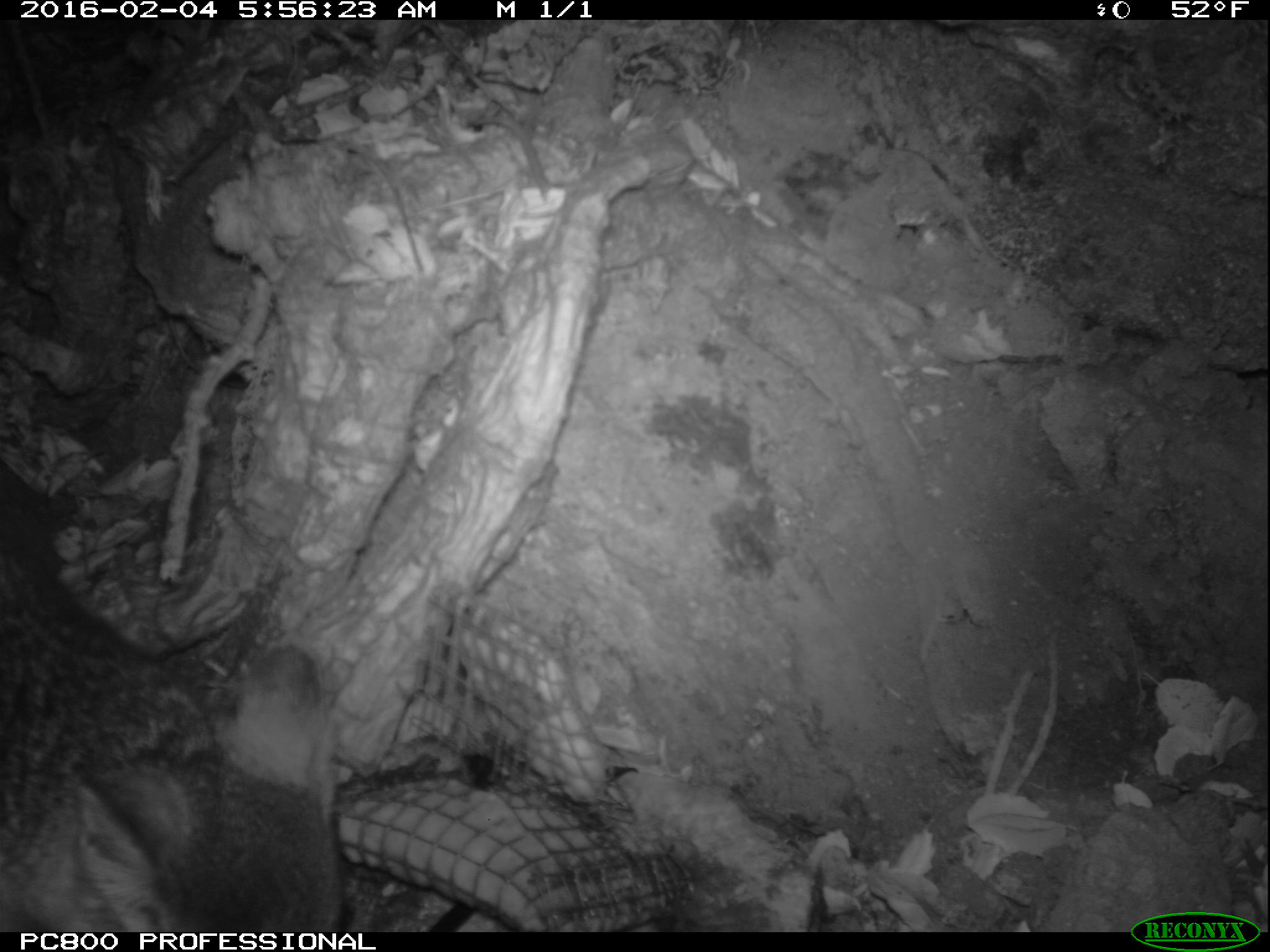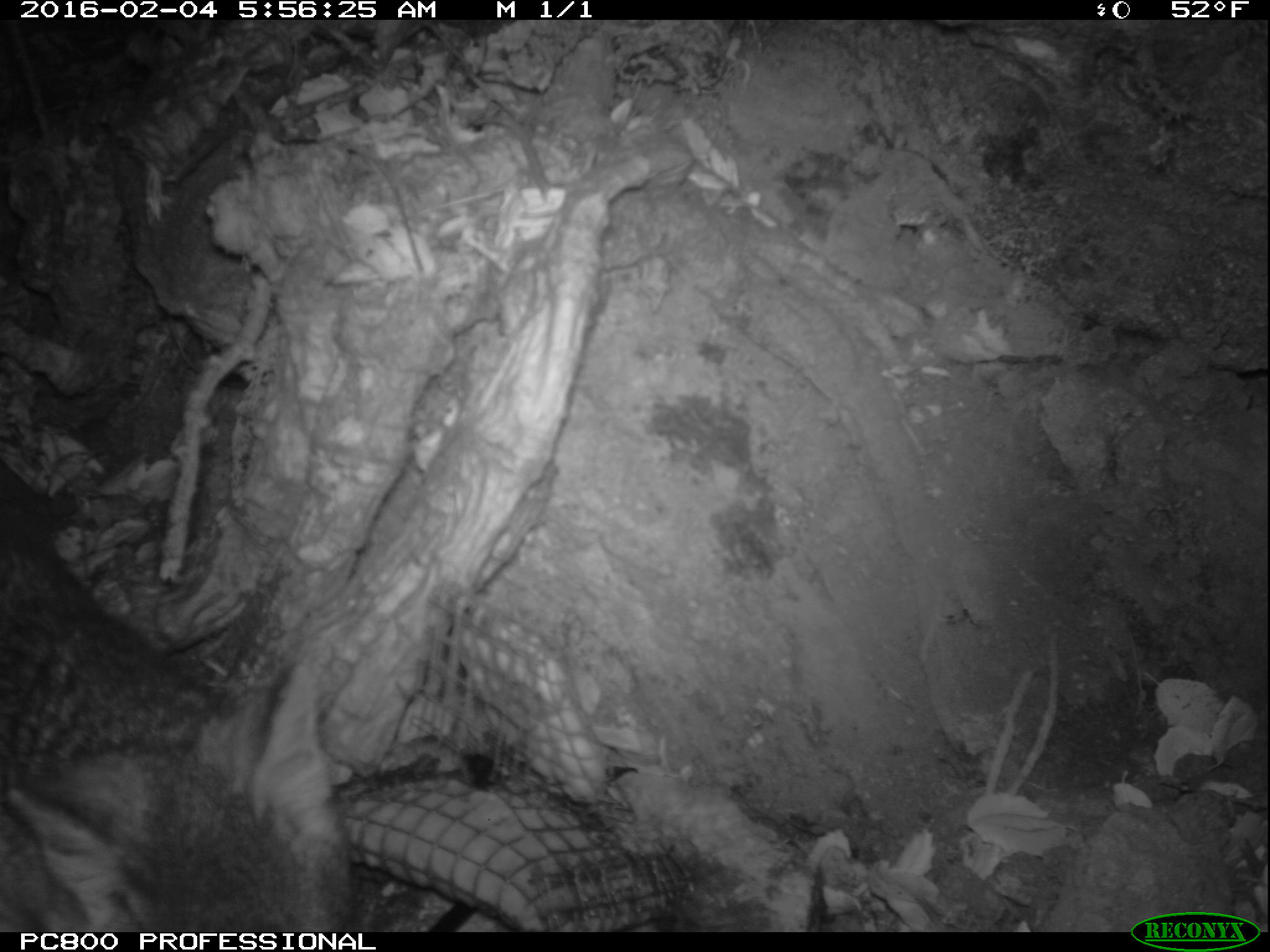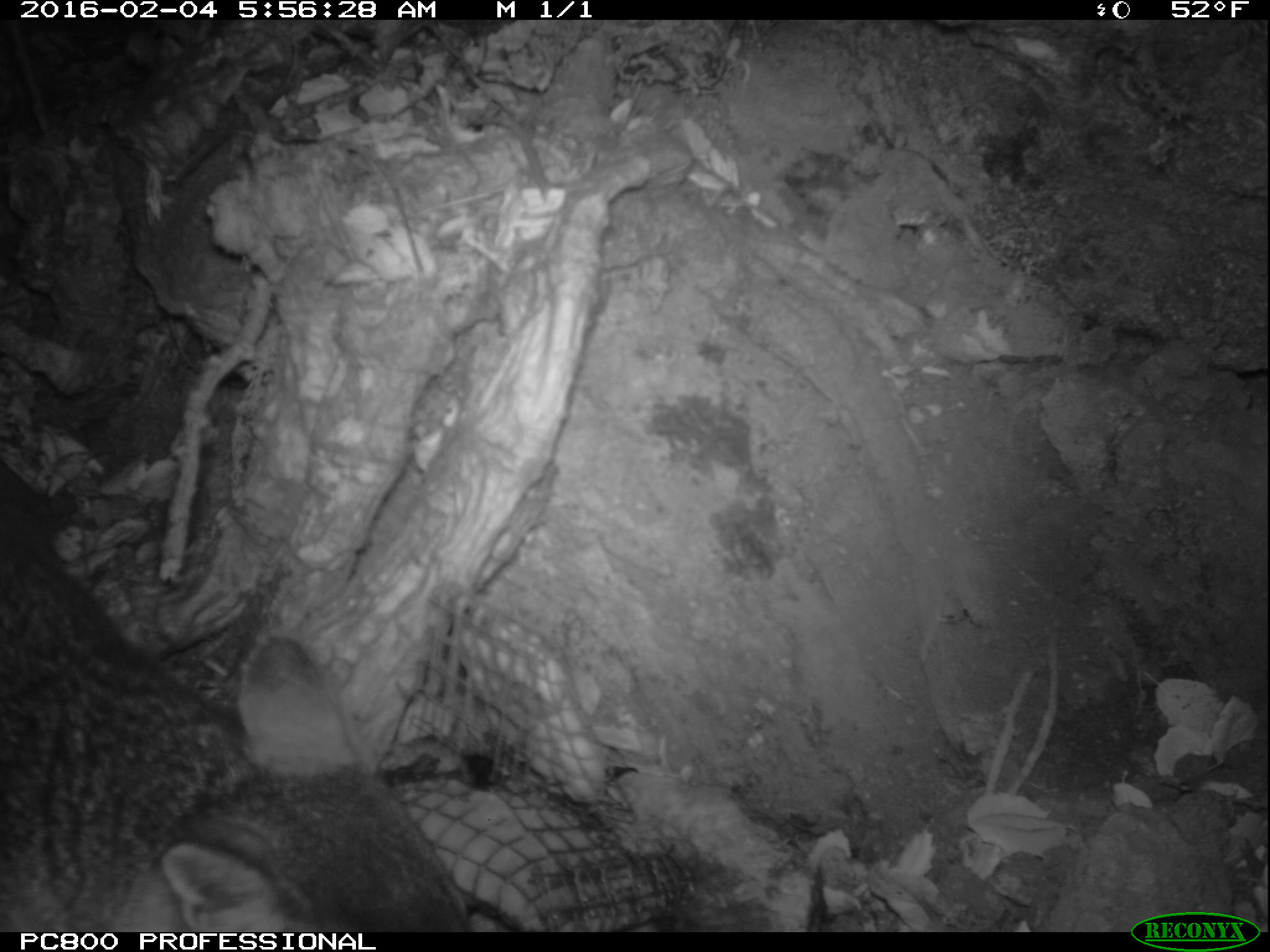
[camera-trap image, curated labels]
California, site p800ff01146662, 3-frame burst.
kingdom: Animalia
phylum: Chordata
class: Mammalia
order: Carnivora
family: Canidae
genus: Urocyon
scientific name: Urocyon littoralis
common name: island fox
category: fox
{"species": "fox (island fox) (Urocyon littoralis)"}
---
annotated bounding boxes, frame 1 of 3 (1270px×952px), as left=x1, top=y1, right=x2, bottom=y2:
fox: left=0, top=458, right=349, bottom=930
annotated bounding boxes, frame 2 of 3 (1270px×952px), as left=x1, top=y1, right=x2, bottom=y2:
fox: left=0, top=536, right=362, bottom=932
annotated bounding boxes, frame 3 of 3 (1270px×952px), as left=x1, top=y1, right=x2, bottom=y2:
fox: left=0, top=503, right=474, bottom=932